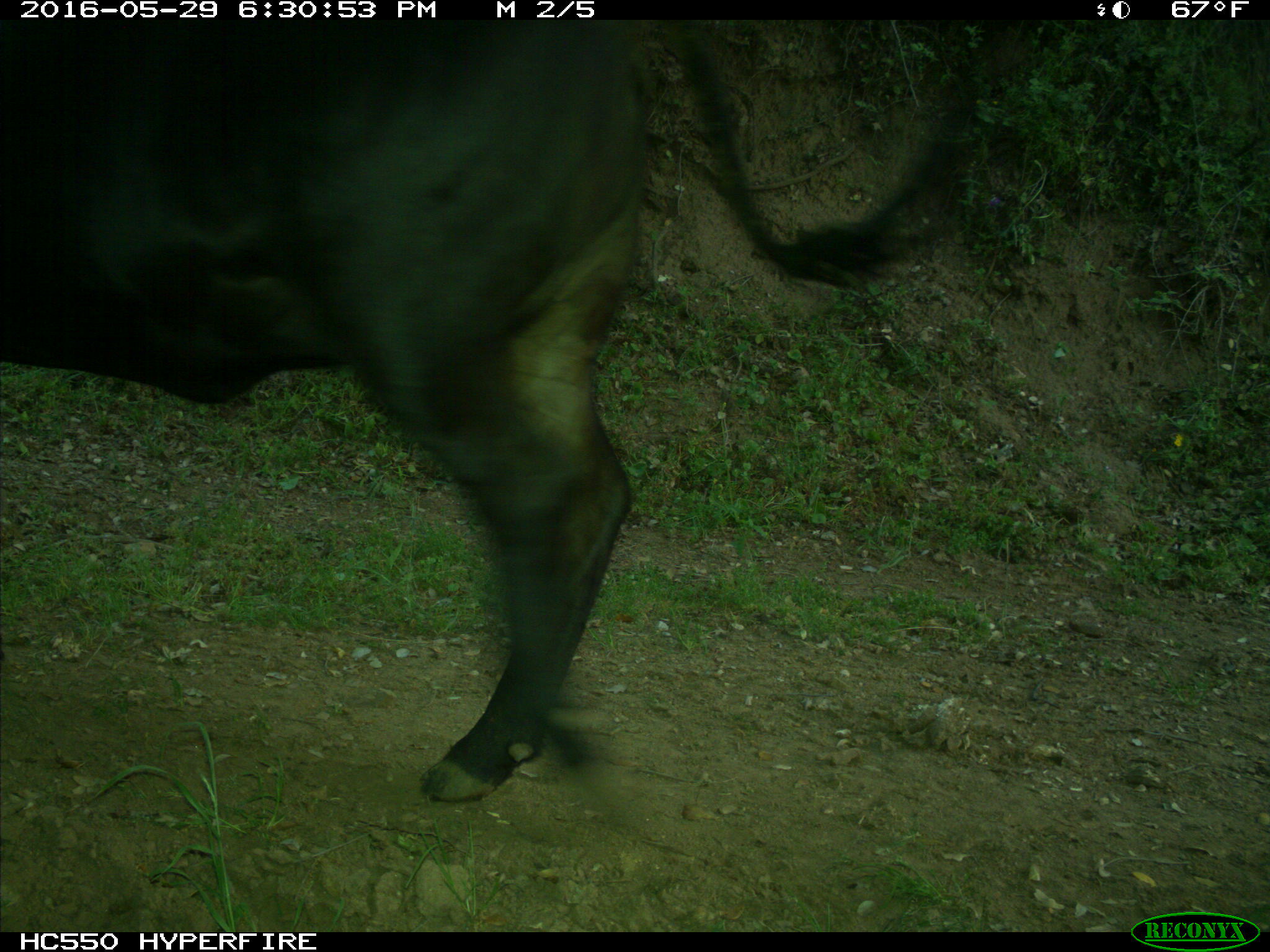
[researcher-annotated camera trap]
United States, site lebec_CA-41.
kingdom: Animalia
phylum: Chordata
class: Mammalia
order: Artiodactyla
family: Bovidae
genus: Bos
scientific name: Bos taurus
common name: domestic cow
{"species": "Bos taurus (domestic cow)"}